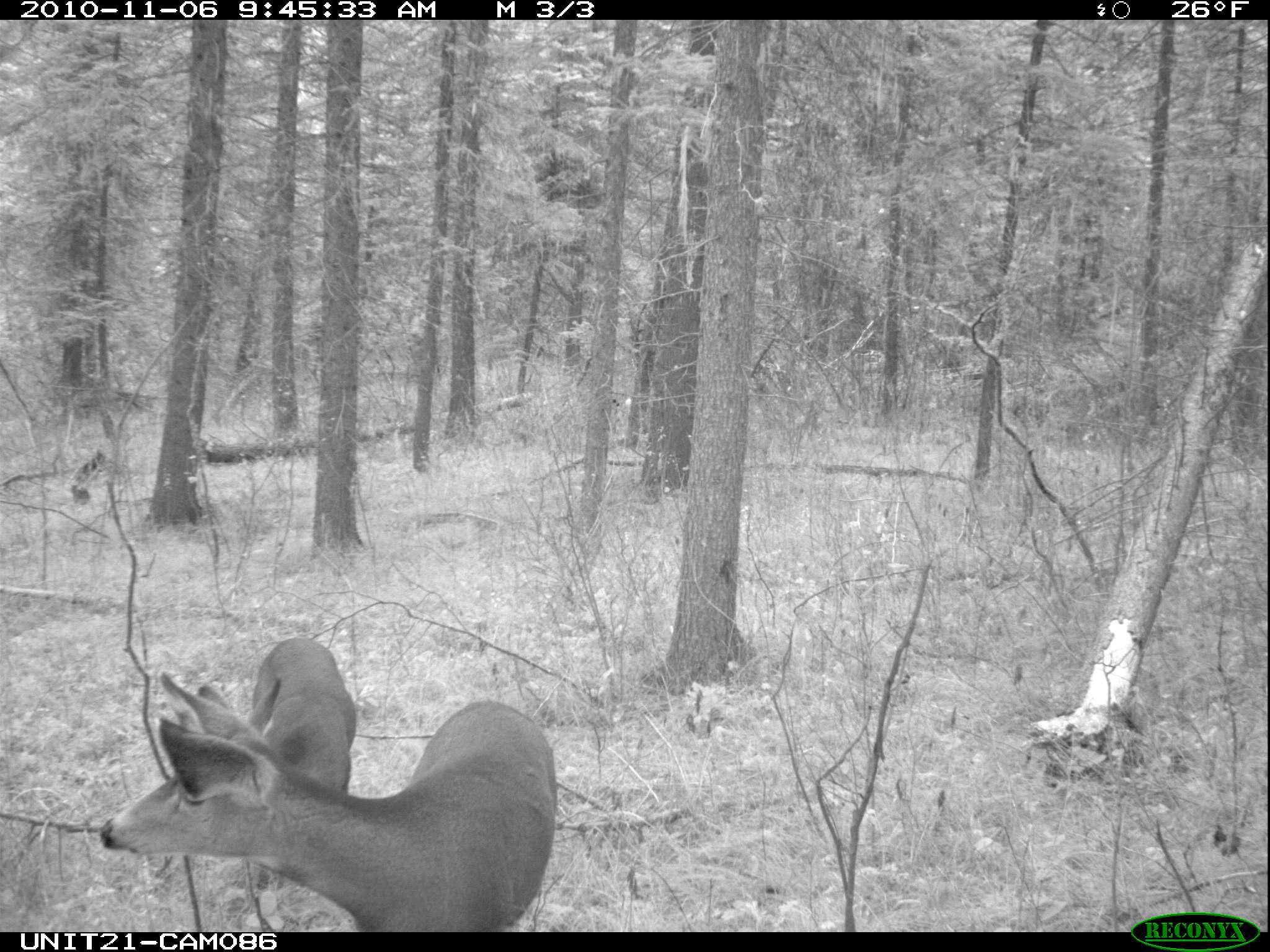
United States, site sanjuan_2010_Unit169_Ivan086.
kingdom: Animalia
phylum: Chordata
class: Mammalia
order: Artiodactyla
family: Cervidae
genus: Odocoileus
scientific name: Odocoileus hemionus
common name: mule deer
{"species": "Odocoileus hemionus (mule deer)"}